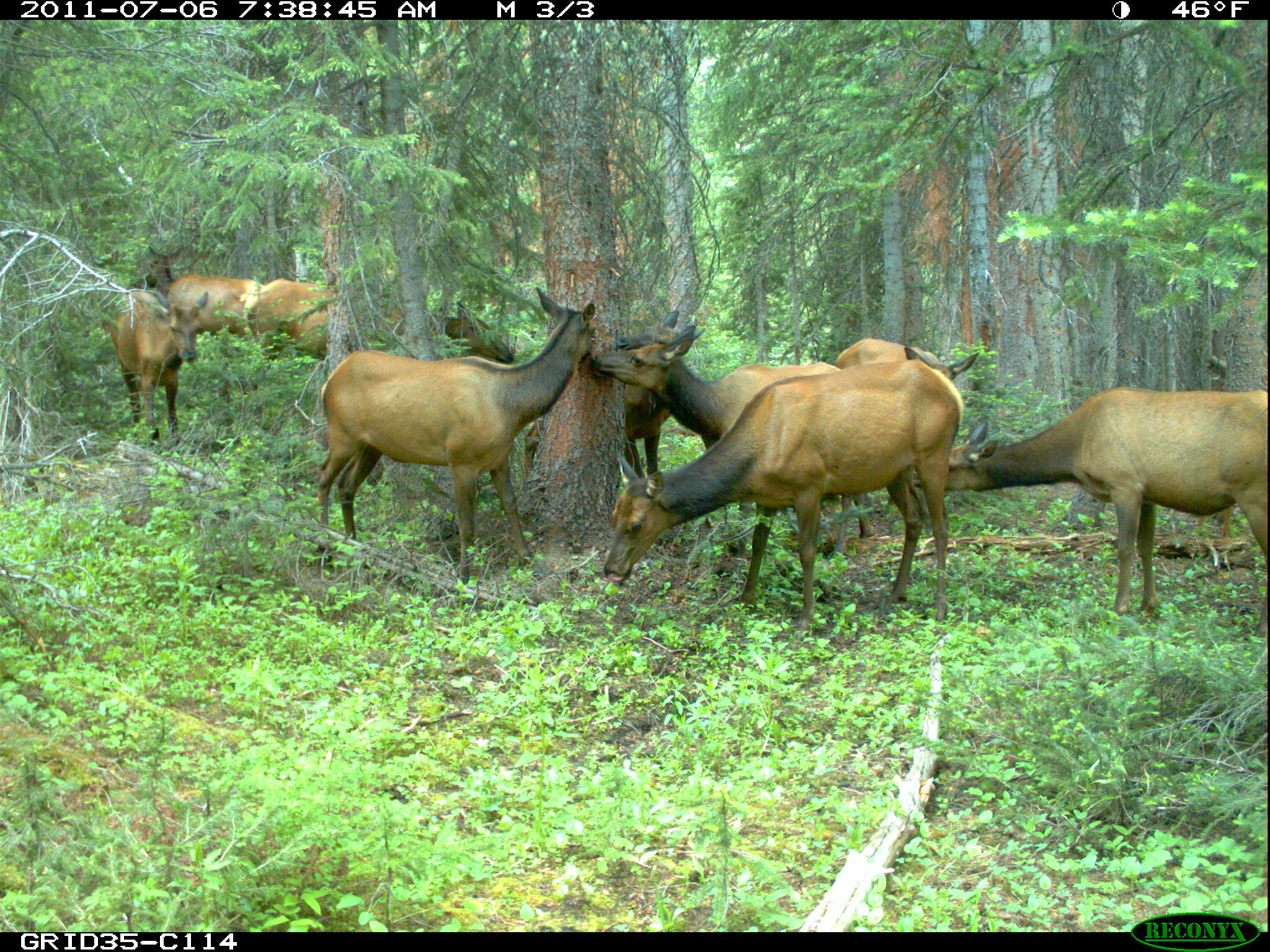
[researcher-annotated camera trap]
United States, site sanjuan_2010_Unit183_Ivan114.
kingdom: Animalia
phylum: Chordata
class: Mammalia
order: Artiodactyla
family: Cervidae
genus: Cervus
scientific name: Cervus elaphus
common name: red deer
Cervus elaphus (red deer).